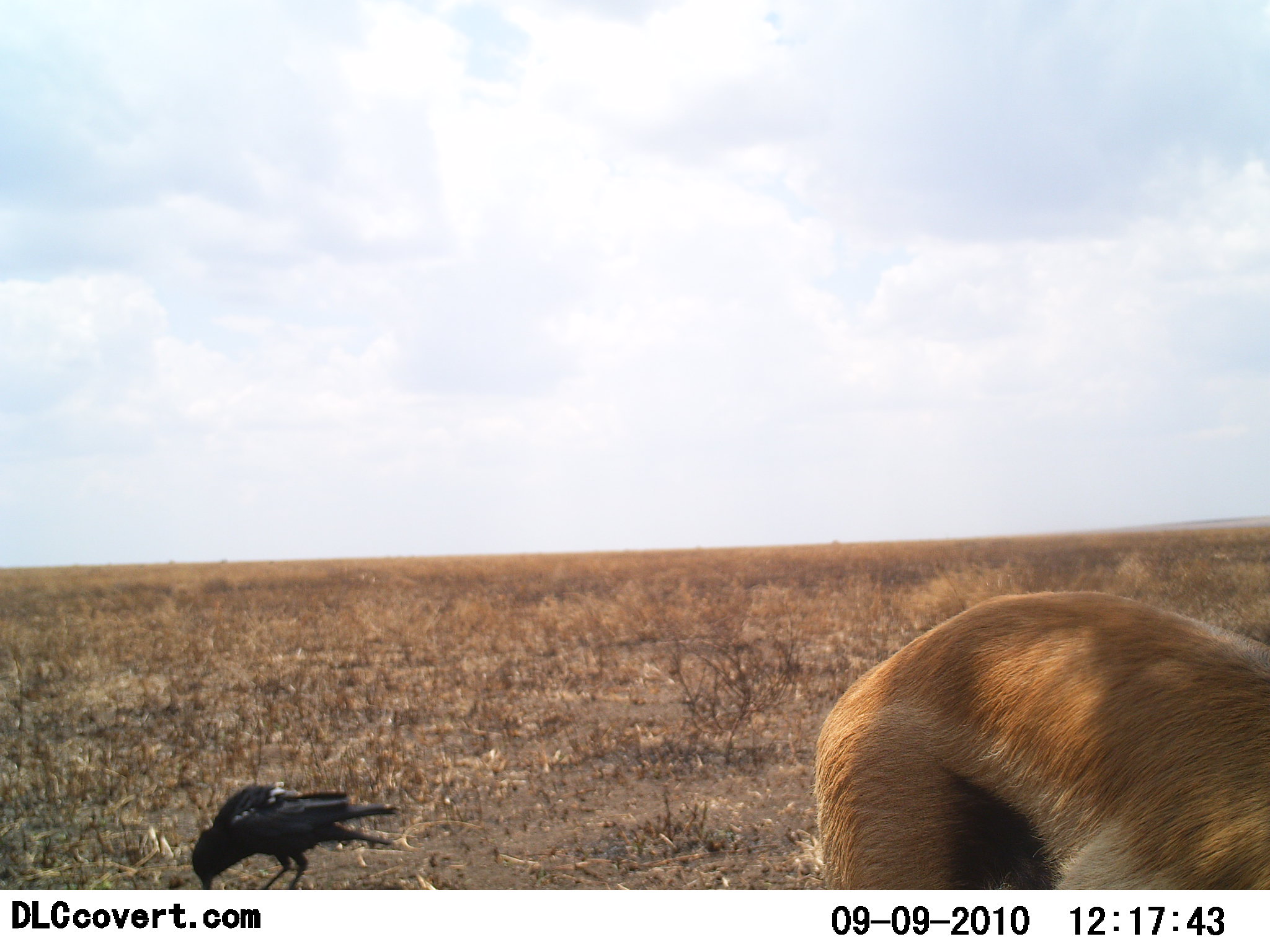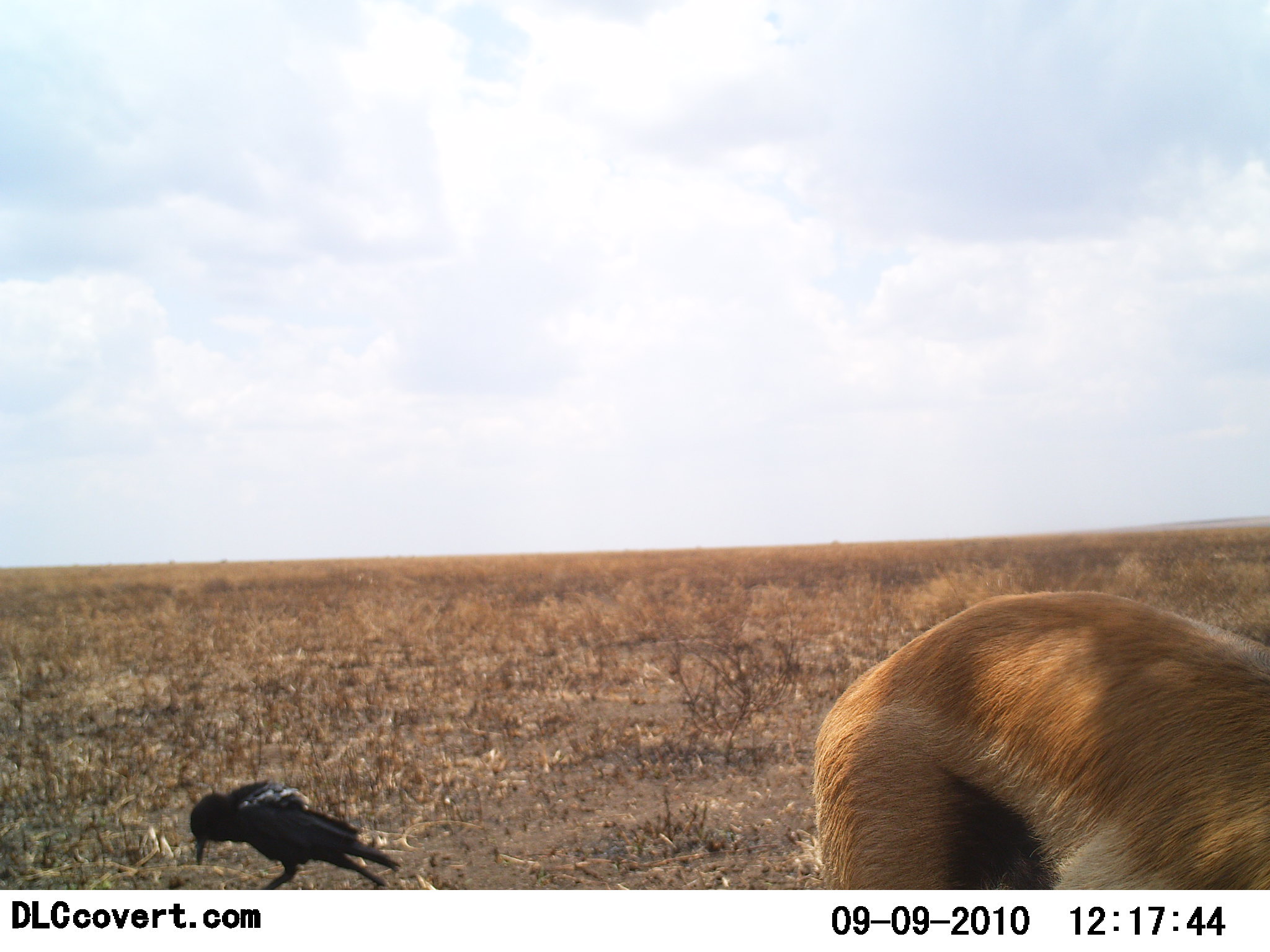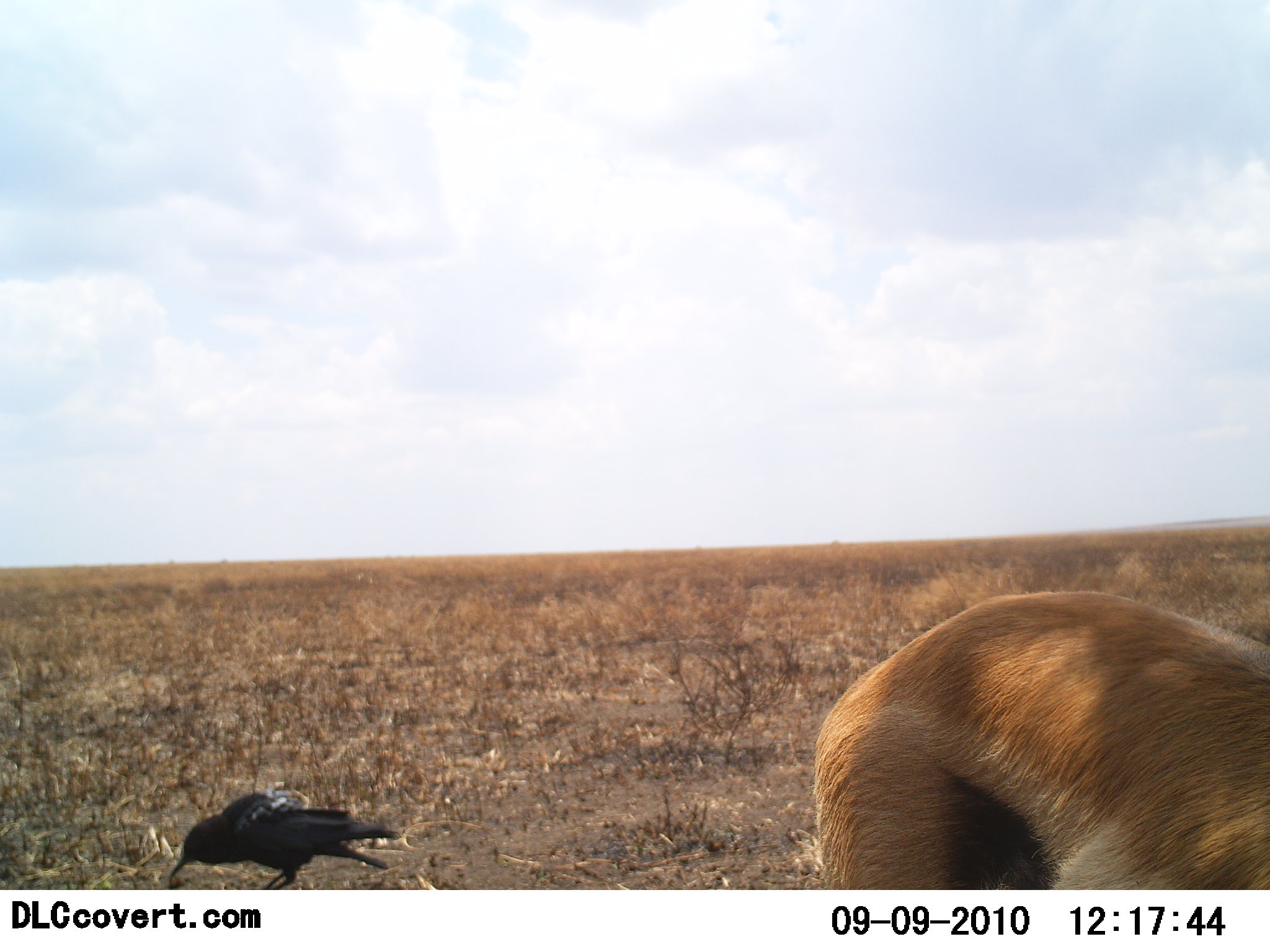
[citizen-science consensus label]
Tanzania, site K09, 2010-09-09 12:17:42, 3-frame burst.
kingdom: Animalia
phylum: Chordata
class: Mammalia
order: Artiodactyla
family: Bovidae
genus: Eudorcas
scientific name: Eudorcas thomsonii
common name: thomson's gazelle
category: gazellethomsons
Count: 1.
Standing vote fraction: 82%.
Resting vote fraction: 0%.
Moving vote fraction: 0%.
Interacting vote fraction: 0%.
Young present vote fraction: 0%.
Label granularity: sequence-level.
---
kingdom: Animalia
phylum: Chordata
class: Aves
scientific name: Aves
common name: bird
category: otherbird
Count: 1.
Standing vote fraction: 19%.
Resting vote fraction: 0%.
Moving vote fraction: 0%.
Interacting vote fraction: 0%.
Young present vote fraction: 0%.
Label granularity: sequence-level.